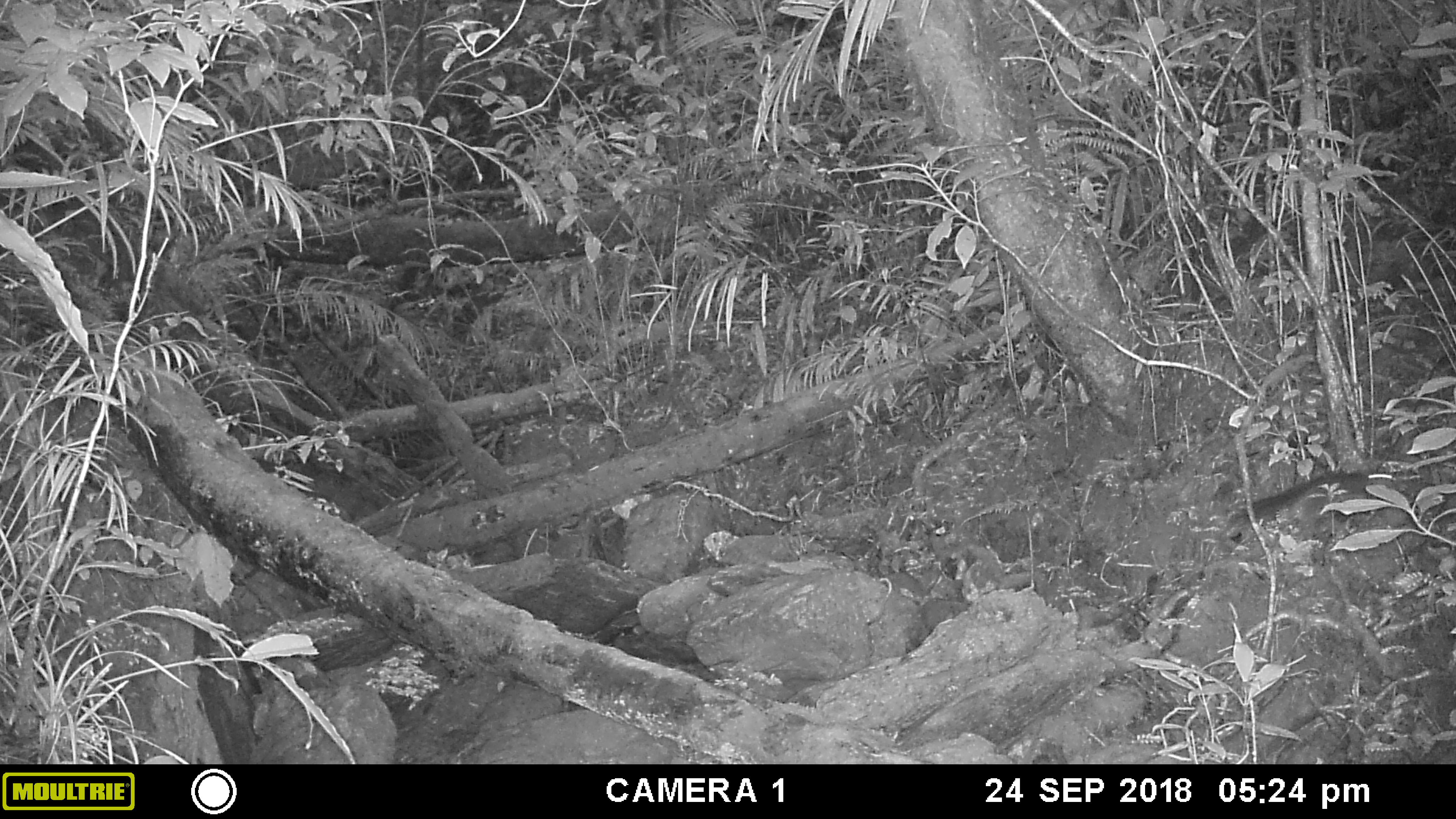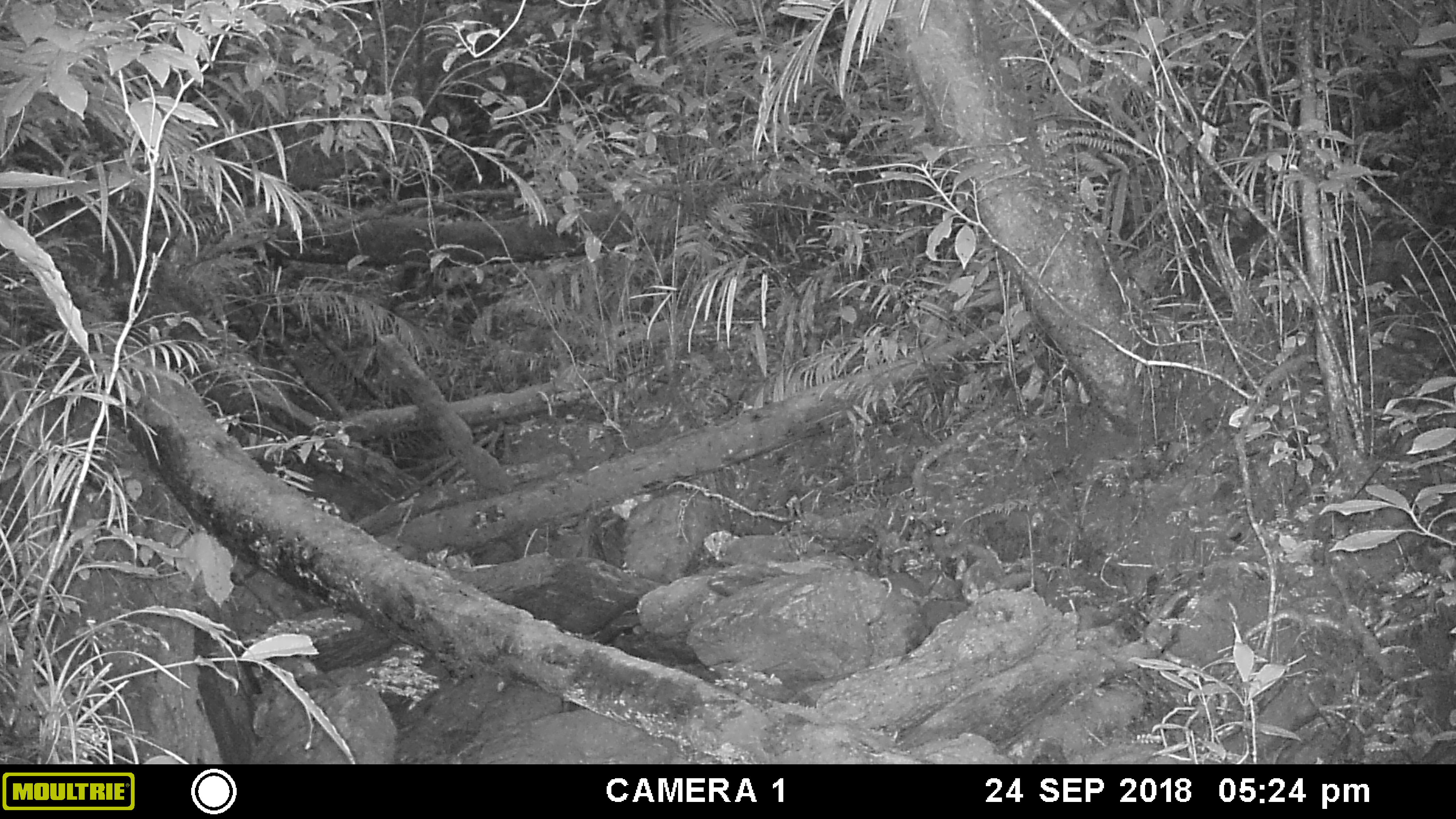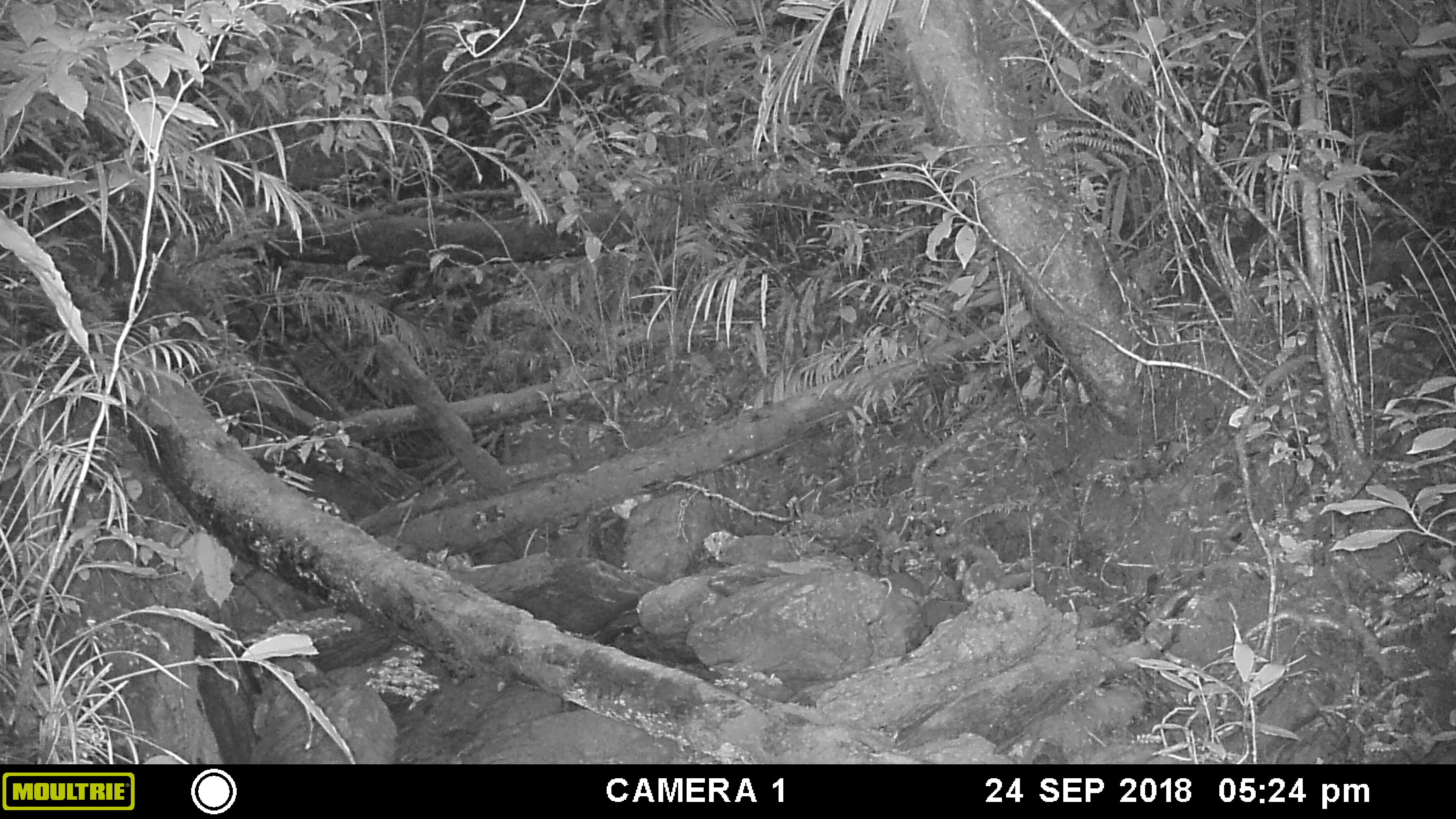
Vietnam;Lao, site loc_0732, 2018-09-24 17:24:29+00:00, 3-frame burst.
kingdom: Animalia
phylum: Chordata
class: Mammalia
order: Rodentia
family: Sciuridae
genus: Sciurus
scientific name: Sciurus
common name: squirrel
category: unidentified squirrel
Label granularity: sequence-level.